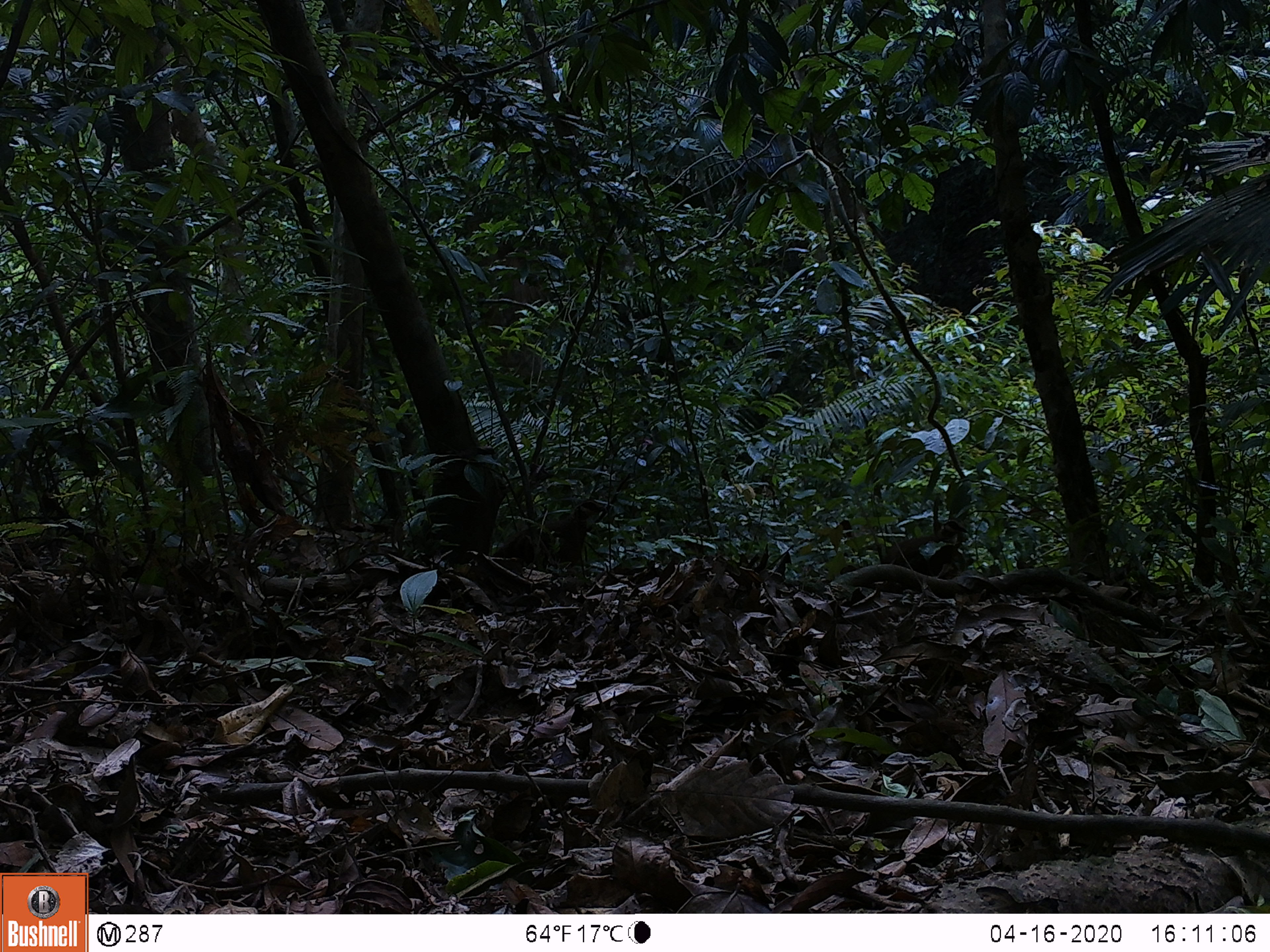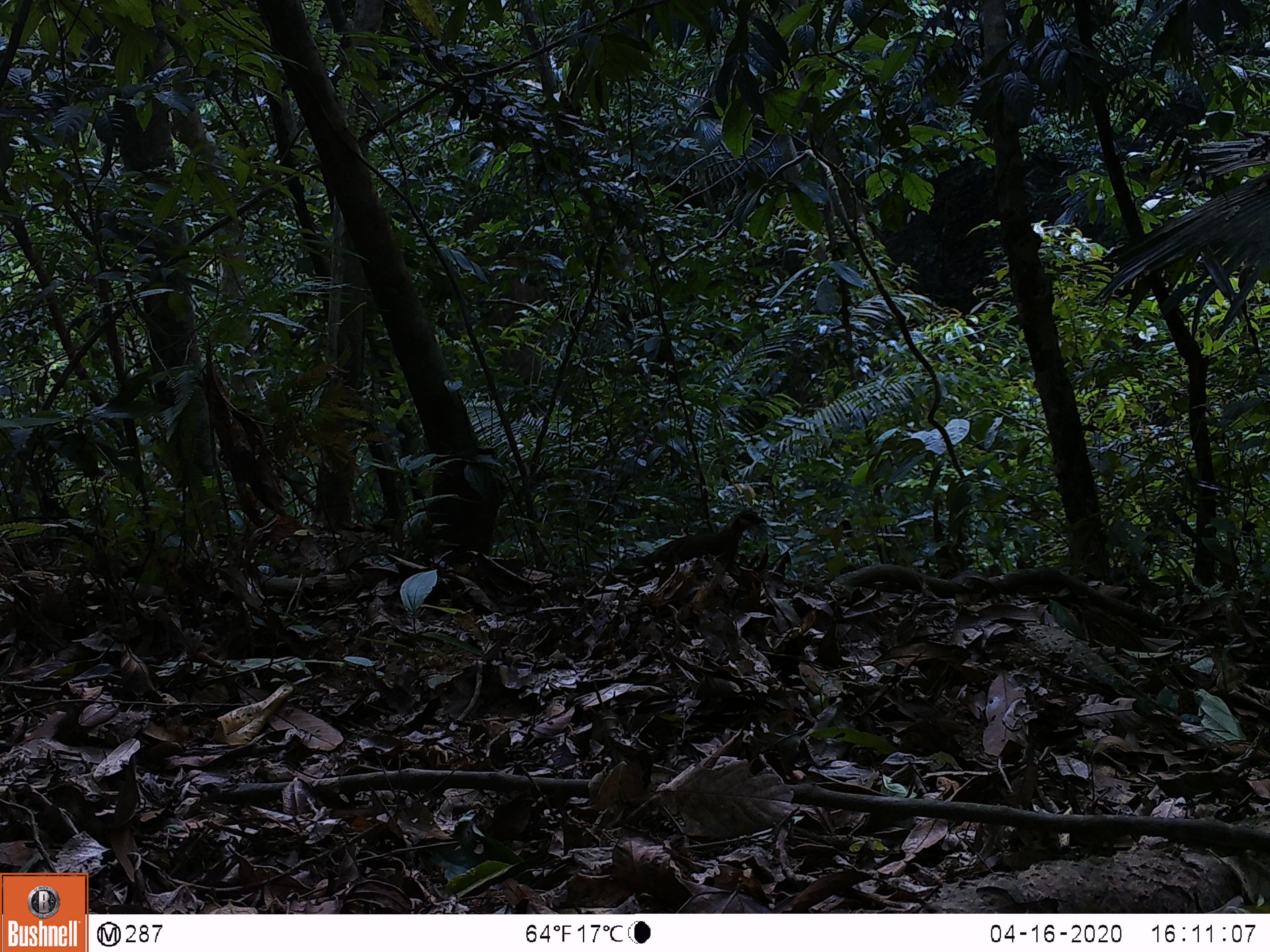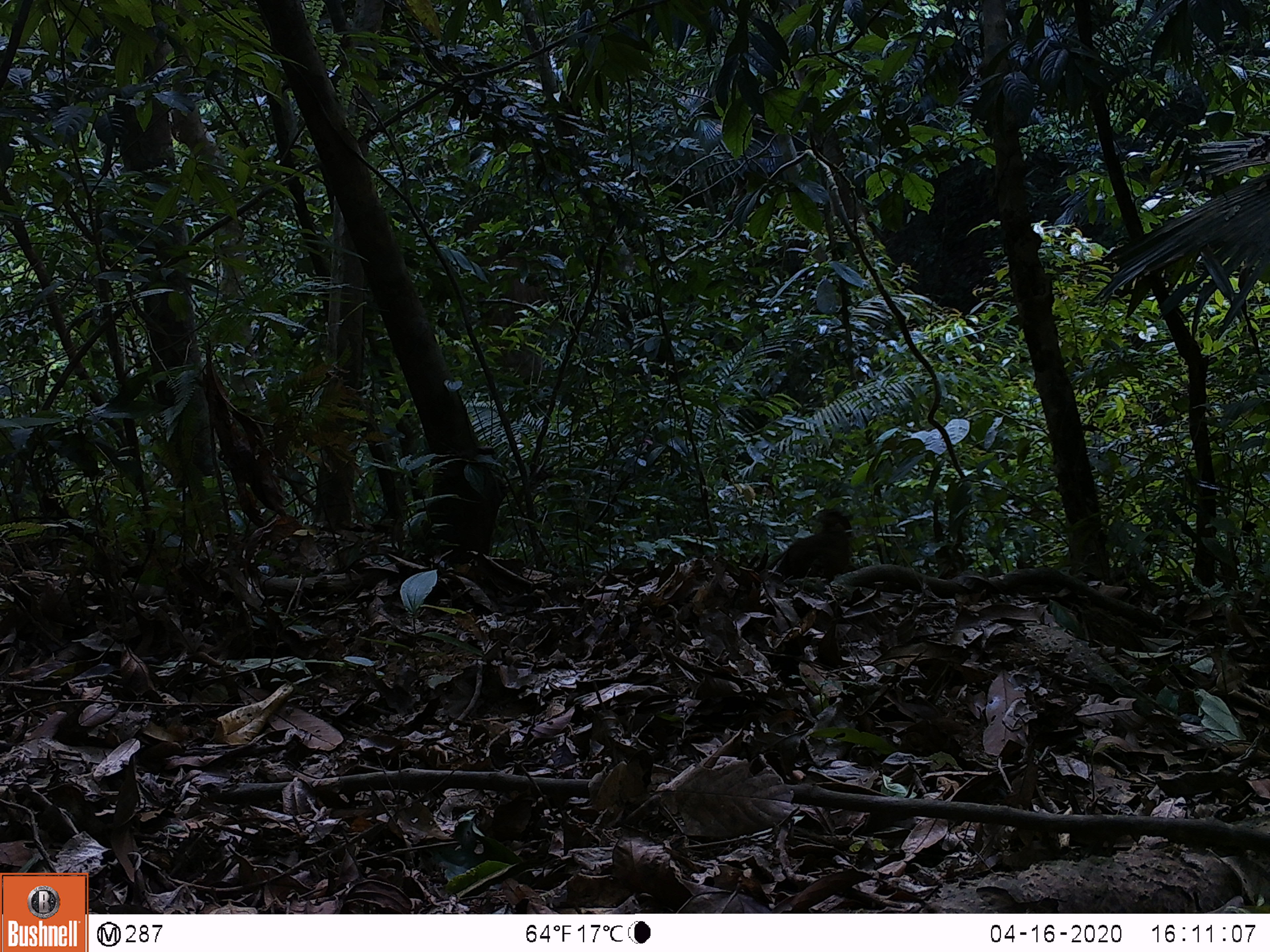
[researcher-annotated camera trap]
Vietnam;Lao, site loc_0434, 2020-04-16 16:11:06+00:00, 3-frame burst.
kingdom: Animalia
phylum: Chordata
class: Aves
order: Galliformes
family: Phasianidae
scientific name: Phasianidae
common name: partridge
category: unidentified partridge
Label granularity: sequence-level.